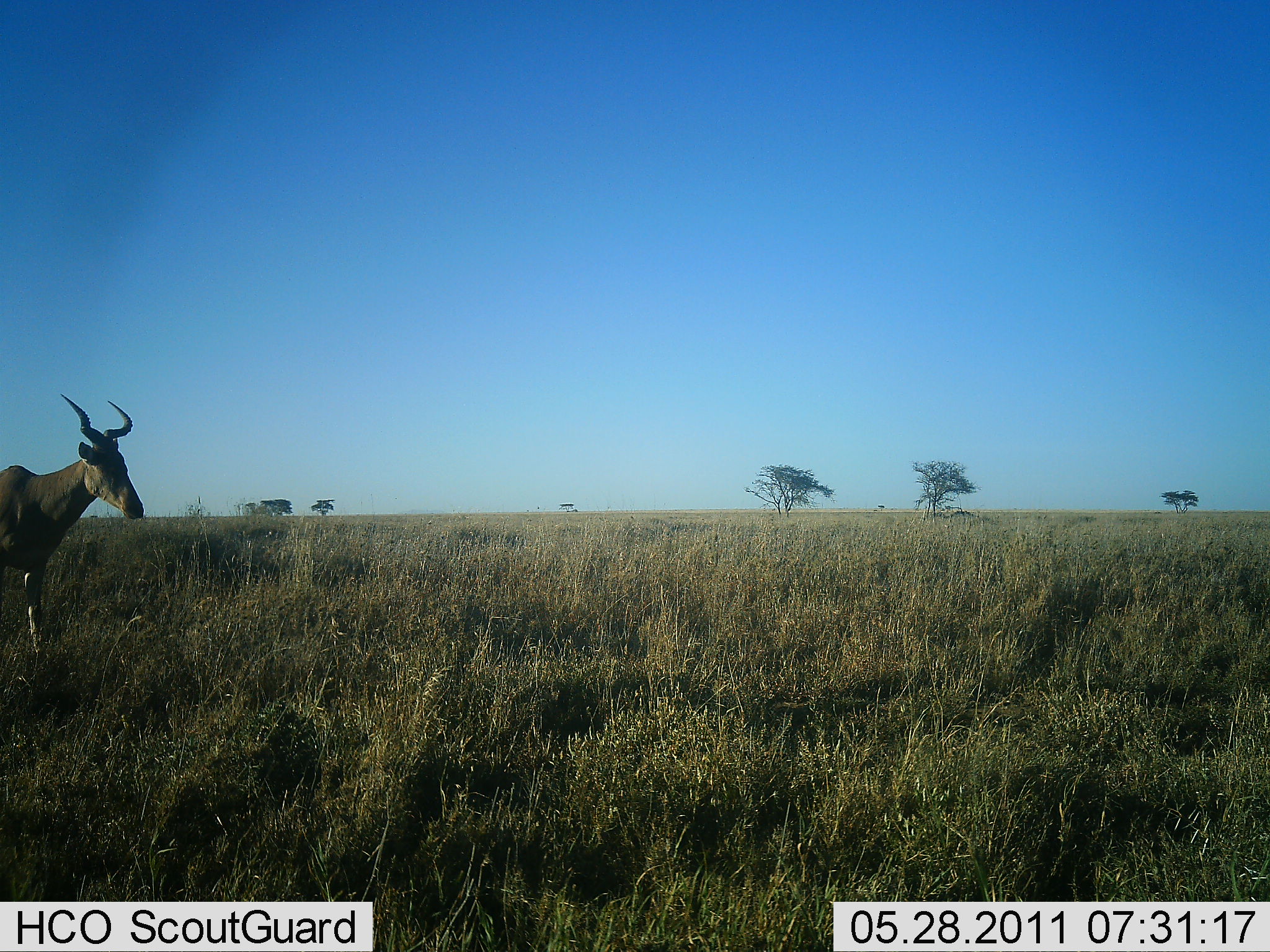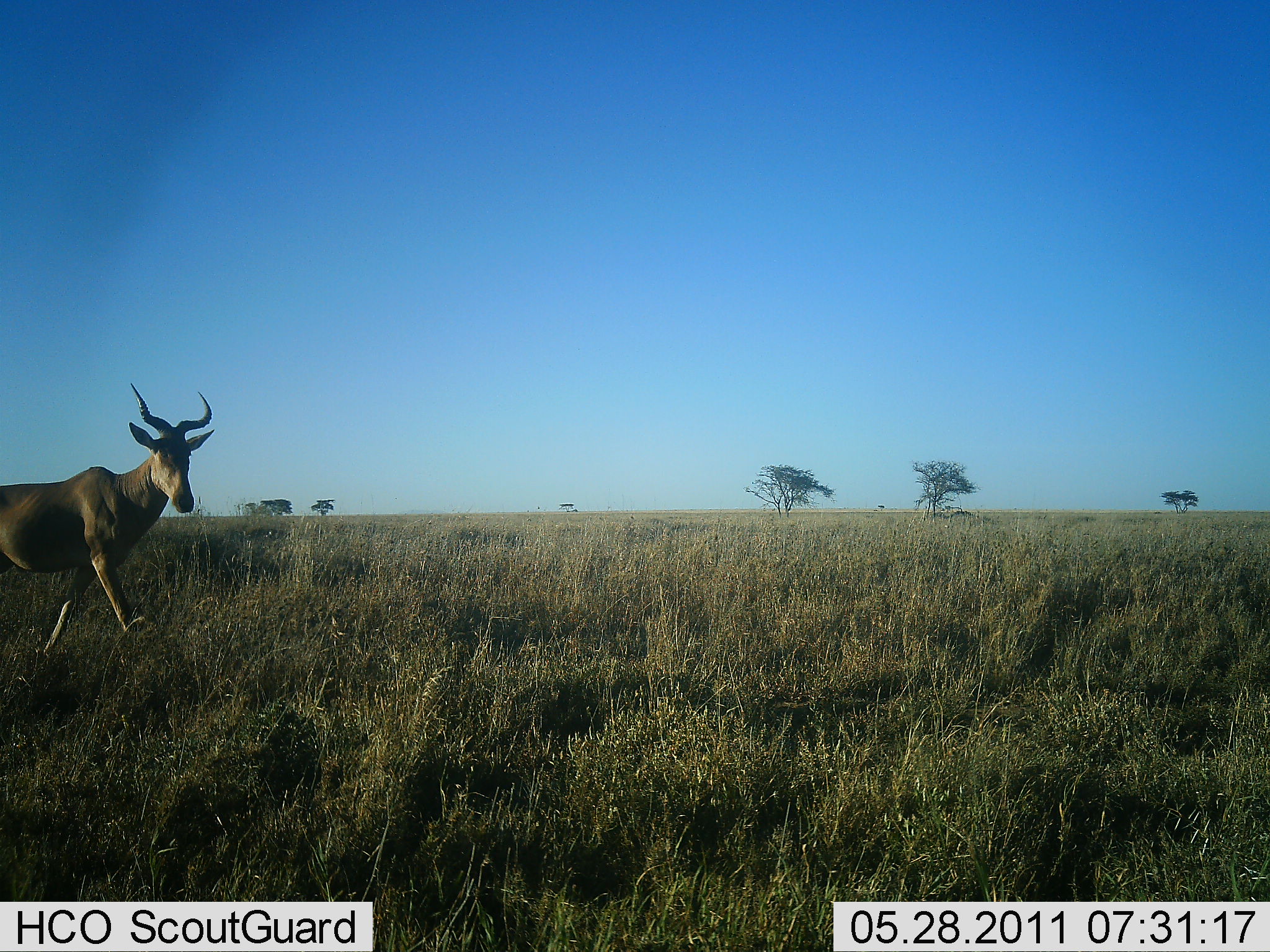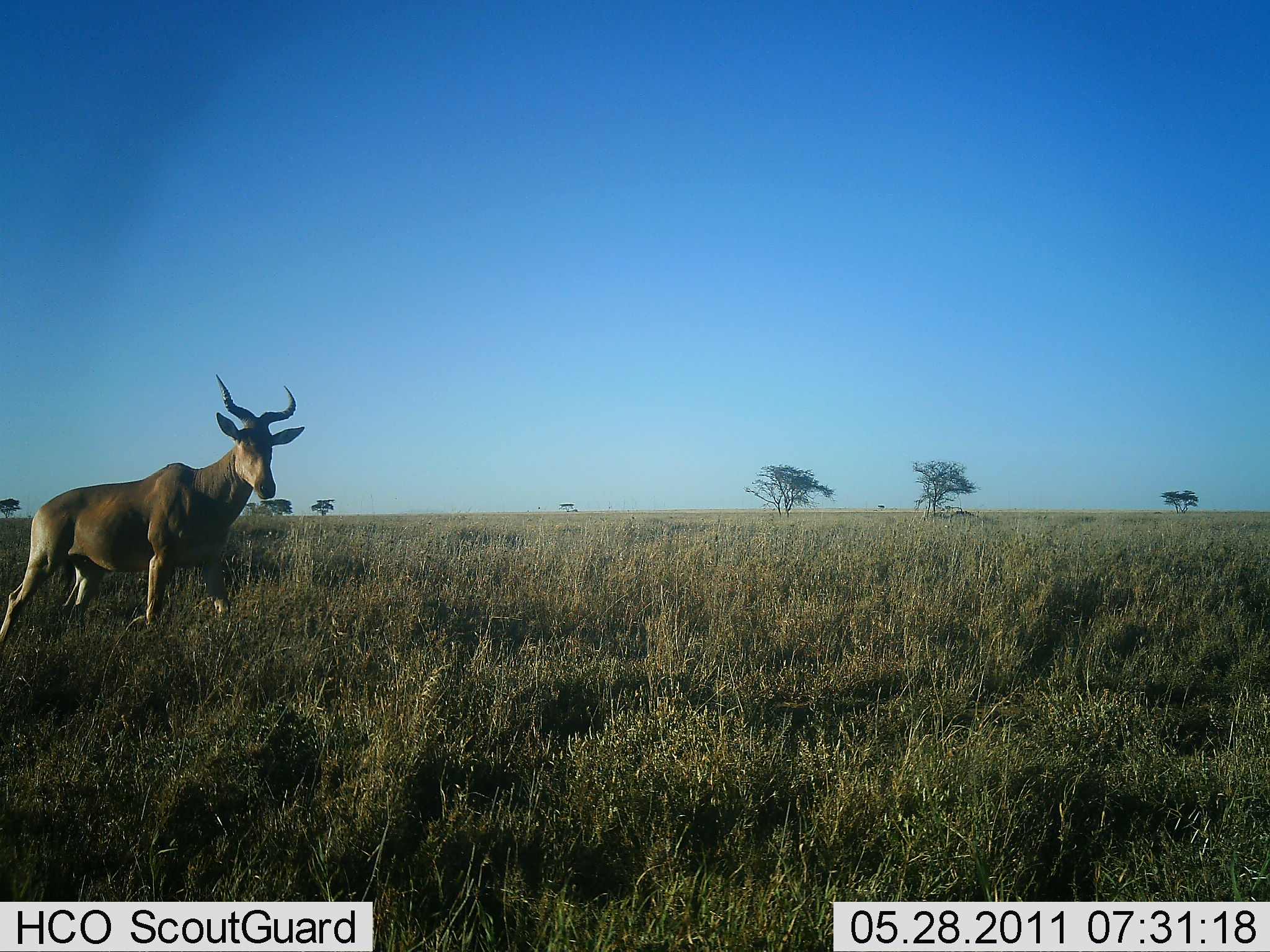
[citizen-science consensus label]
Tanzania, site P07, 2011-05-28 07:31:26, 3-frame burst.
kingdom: Animalia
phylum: Chordata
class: Mammalia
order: Artiodactyla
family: Bovidae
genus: Alcelaphus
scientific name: Alcelaphus buselaphus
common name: hartebeest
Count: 1.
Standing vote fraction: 0%.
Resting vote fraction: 0%.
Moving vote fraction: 100%.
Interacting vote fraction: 0%.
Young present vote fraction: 0%.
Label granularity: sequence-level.